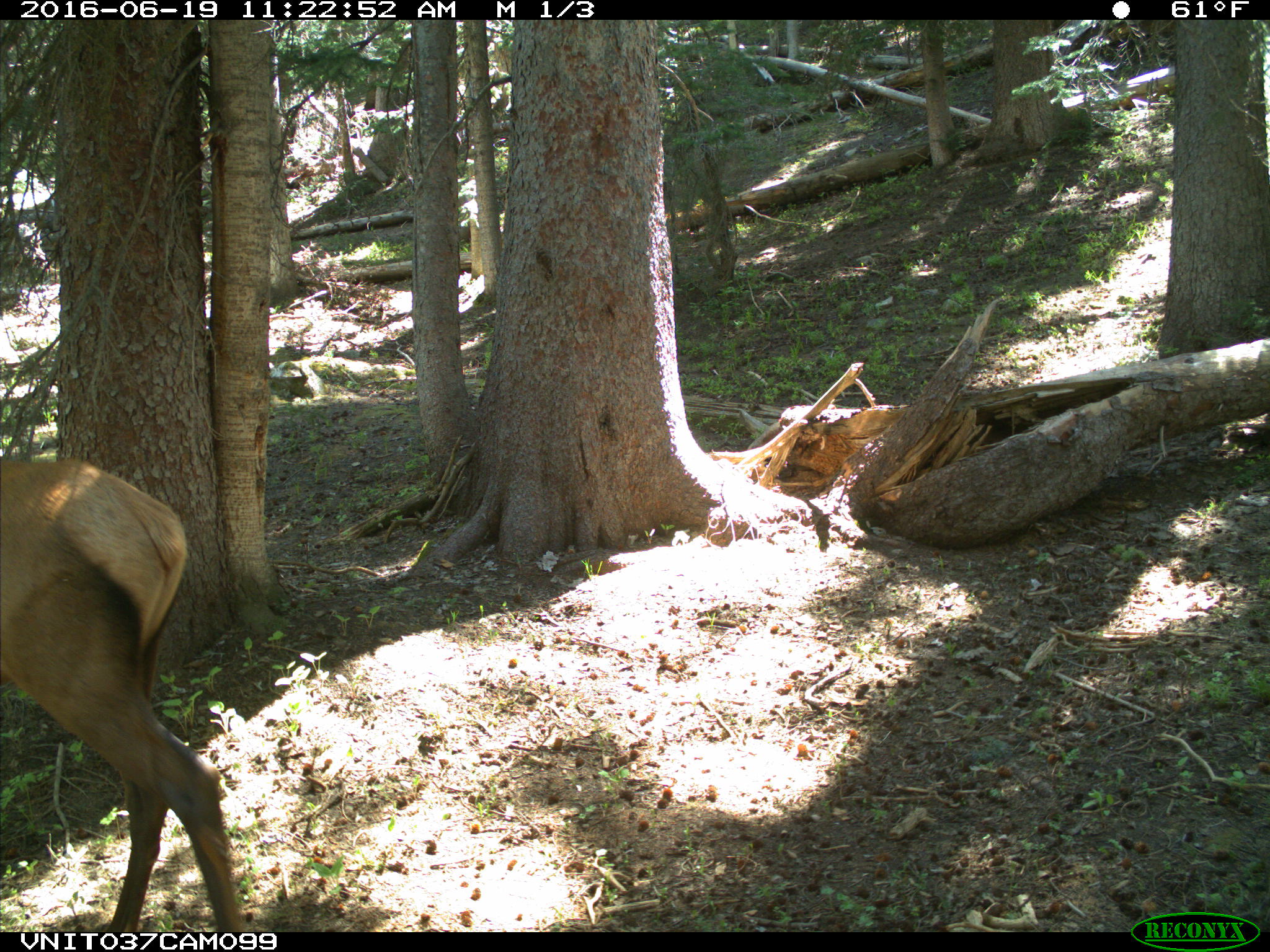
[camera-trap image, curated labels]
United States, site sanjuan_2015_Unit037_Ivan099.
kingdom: Animalia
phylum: Chordata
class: Mammalia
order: Artiodactyla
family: Cervidae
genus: Cervus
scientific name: Cervus elaphus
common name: red deer